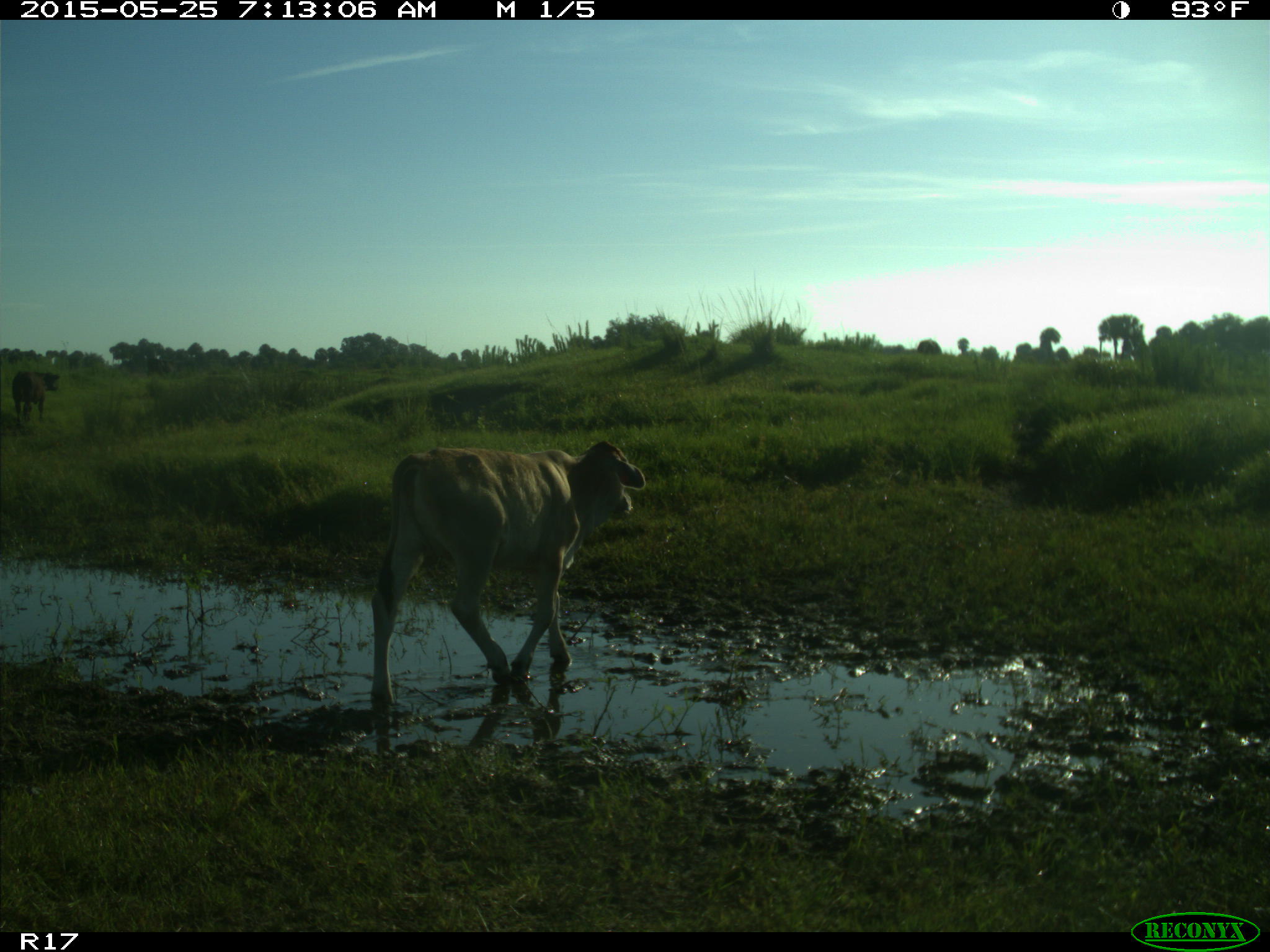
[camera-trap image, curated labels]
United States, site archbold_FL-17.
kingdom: Animalia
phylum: Chordata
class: Mammalia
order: Artiodactyla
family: Bovidae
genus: Bos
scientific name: Bos taurus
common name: domestic cow